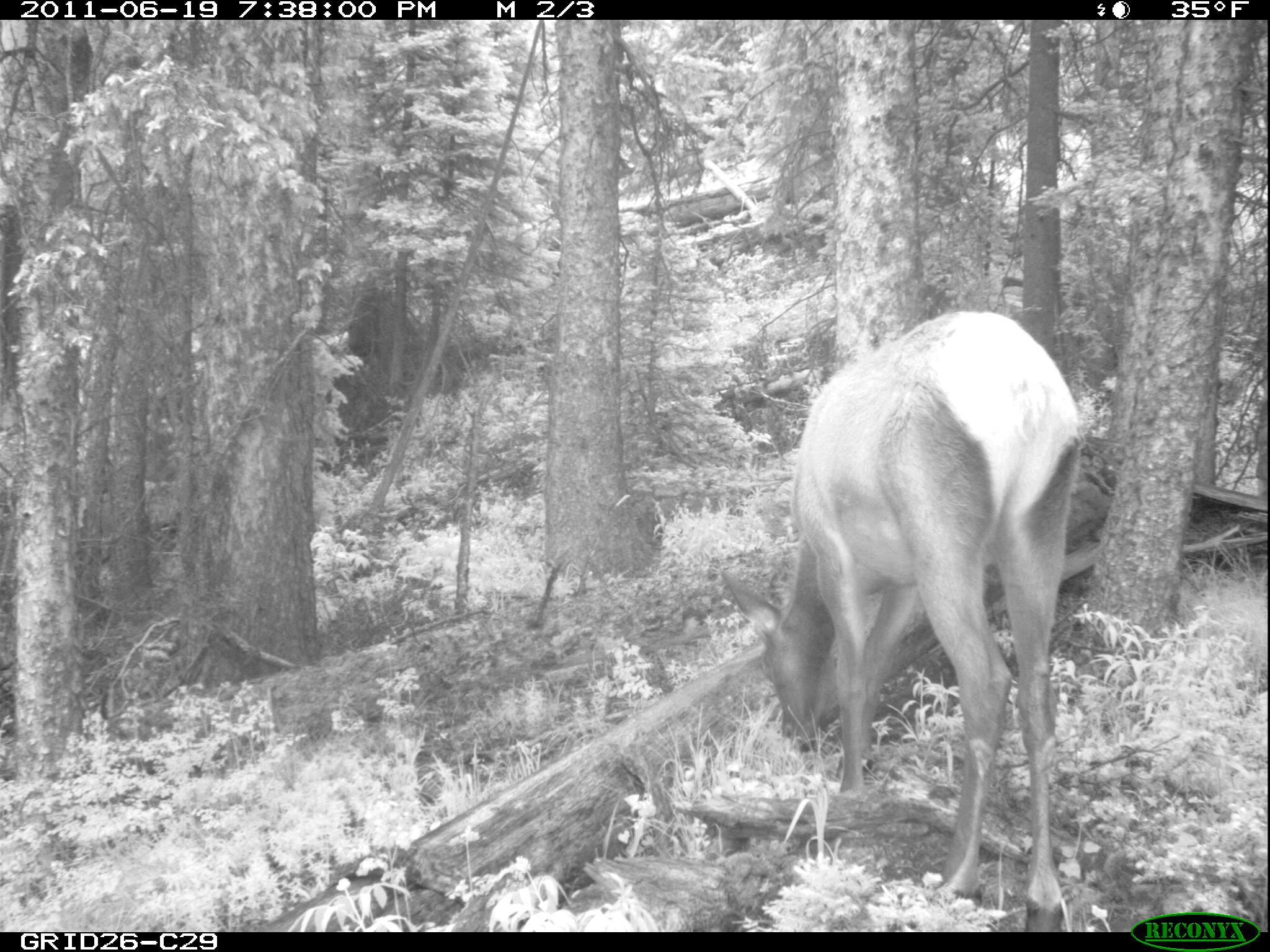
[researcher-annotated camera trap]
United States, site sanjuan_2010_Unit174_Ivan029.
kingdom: Animalia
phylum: Chordata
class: Mammalia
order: Artiodactyla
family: Cervidae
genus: Cervus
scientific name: Cervus elaphus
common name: red deer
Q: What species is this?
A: Cervus elaphus (red deer).